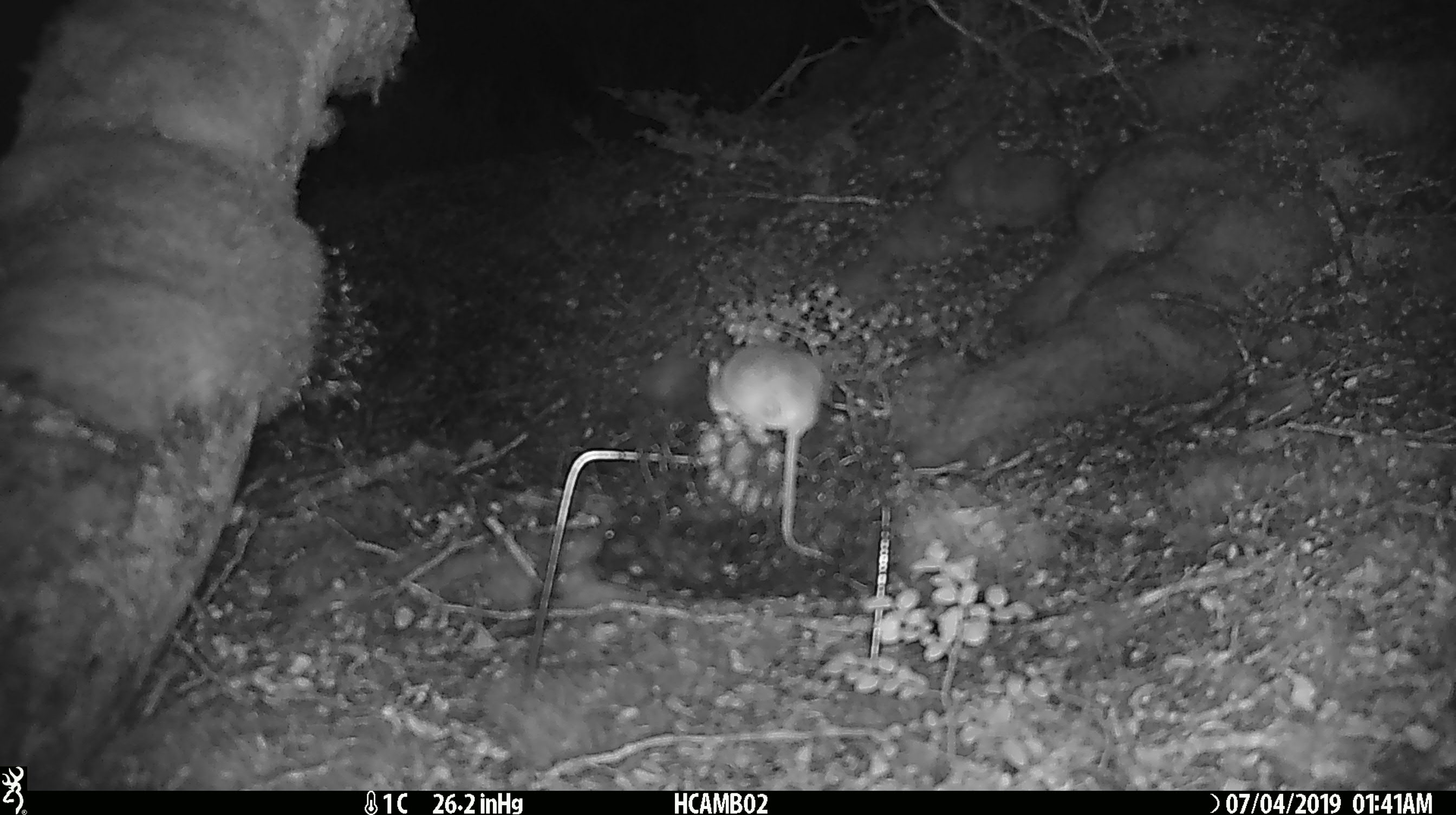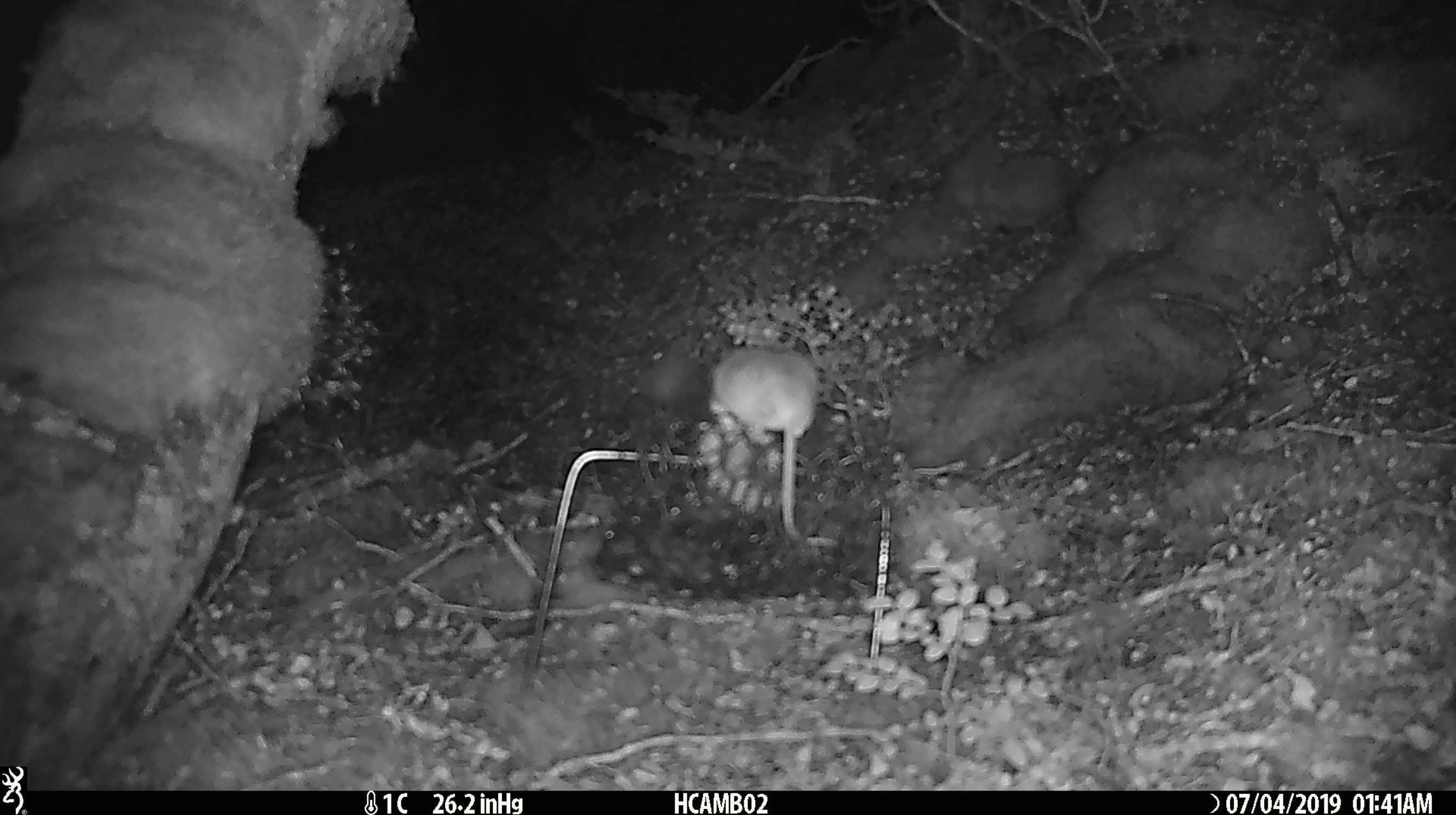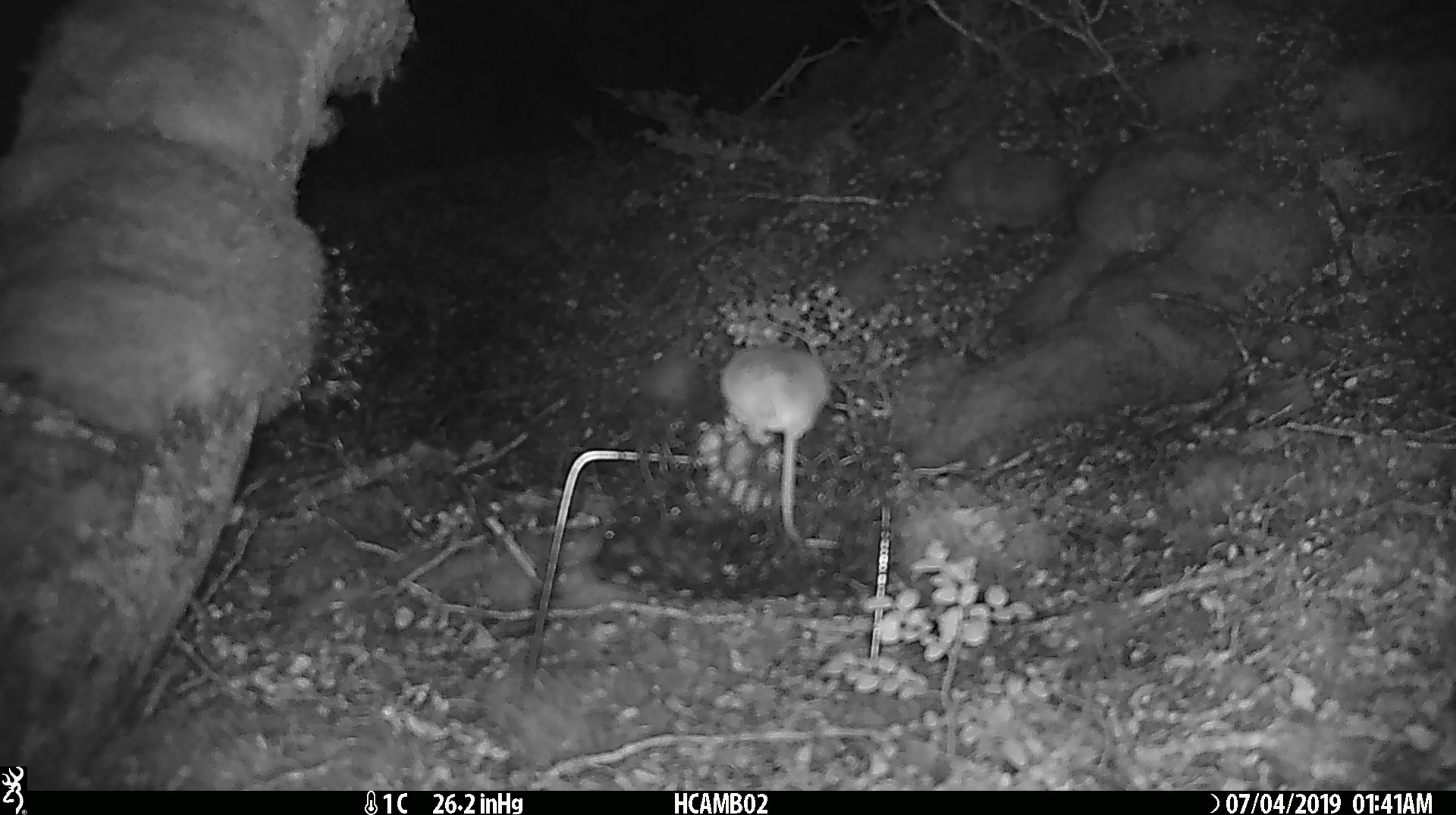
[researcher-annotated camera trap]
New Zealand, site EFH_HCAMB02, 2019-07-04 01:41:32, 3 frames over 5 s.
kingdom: Animalia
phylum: Chordata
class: Mammalia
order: Rodentia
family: Muridae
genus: Mus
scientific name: Mus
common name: mouse